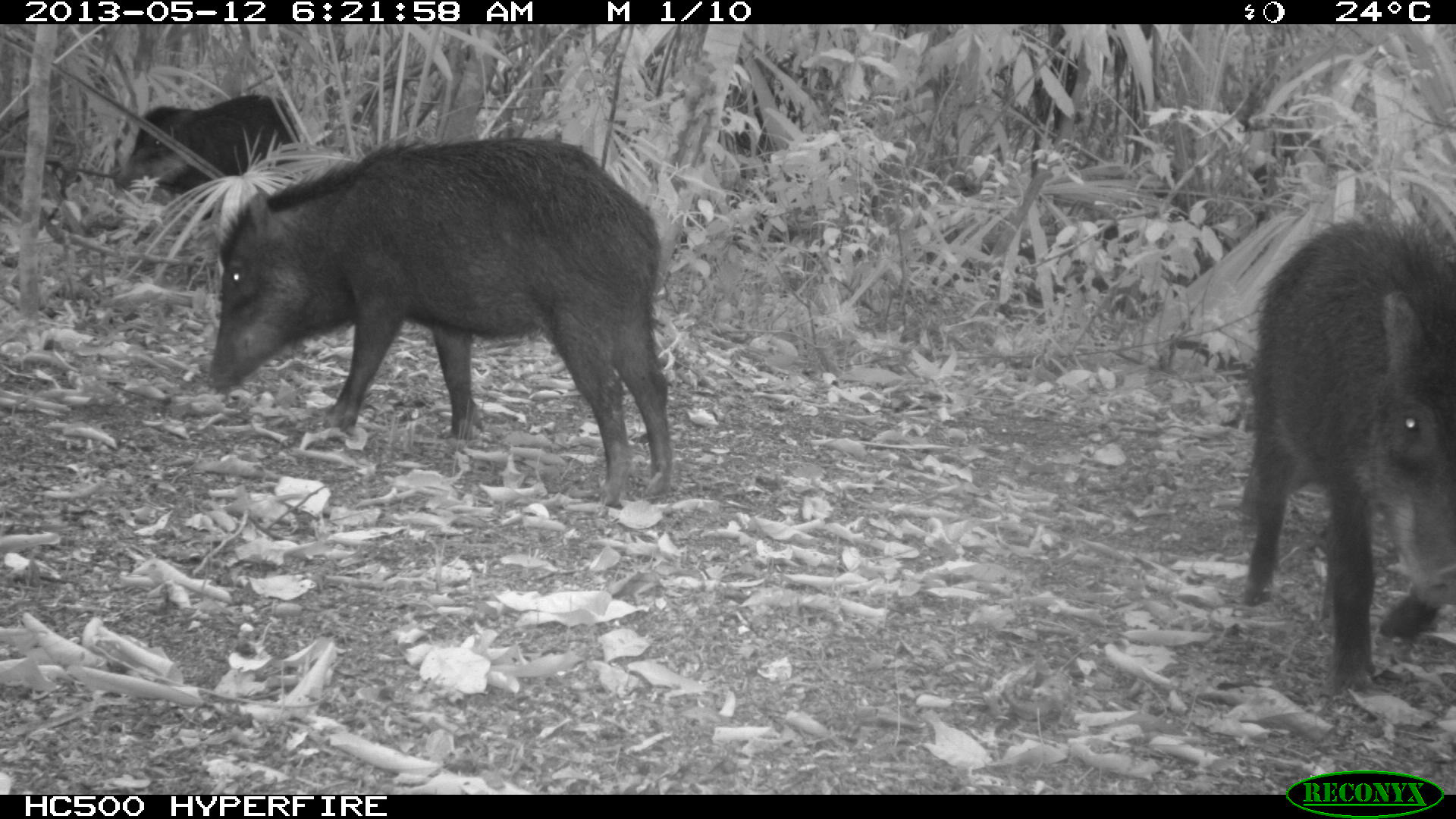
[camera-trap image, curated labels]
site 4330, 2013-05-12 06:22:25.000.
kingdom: Animalia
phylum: Chordata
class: Mammalia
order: Artiodactyla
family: Tayassuidae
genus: Tayassu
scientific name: Tayassu pecari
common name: white-lipped peccary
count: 5